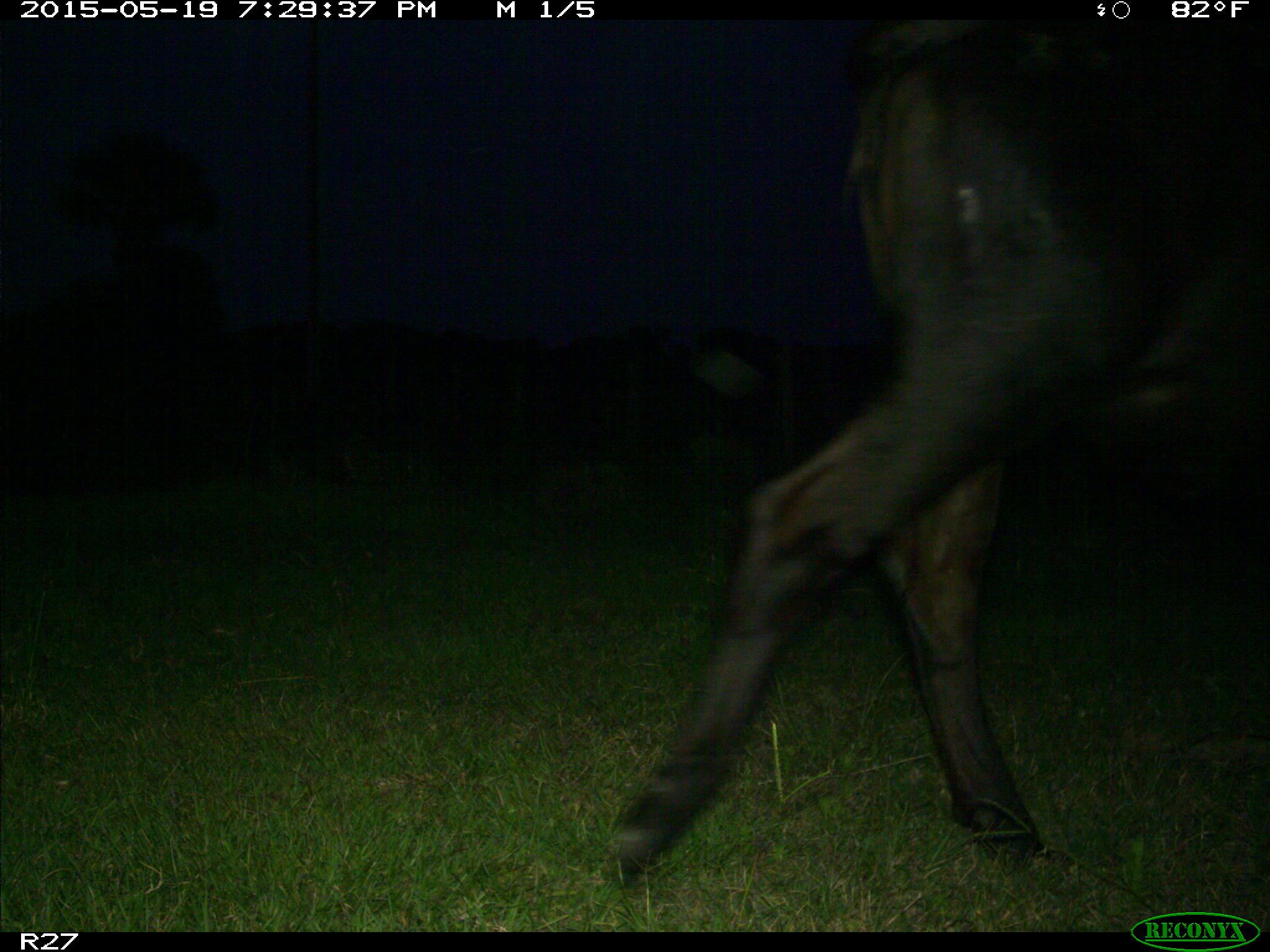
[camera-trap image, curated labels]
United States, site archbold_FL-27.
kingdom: Animalia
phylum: Chordata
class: Mammalia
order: Artiodactyla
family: Bovidae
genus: Bos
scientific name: Bos taurus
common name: domestic cow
Bos taurus (domestic cow).